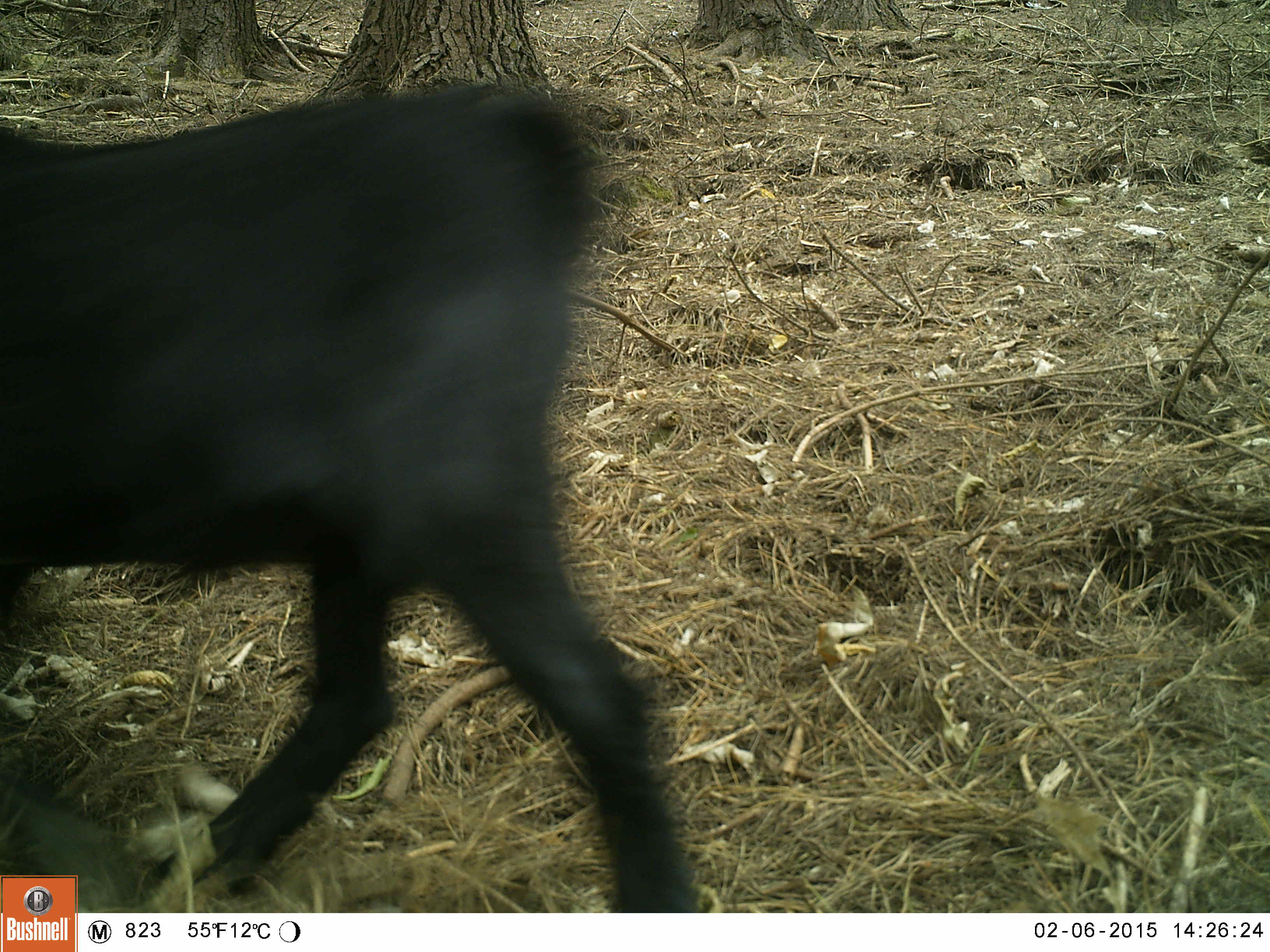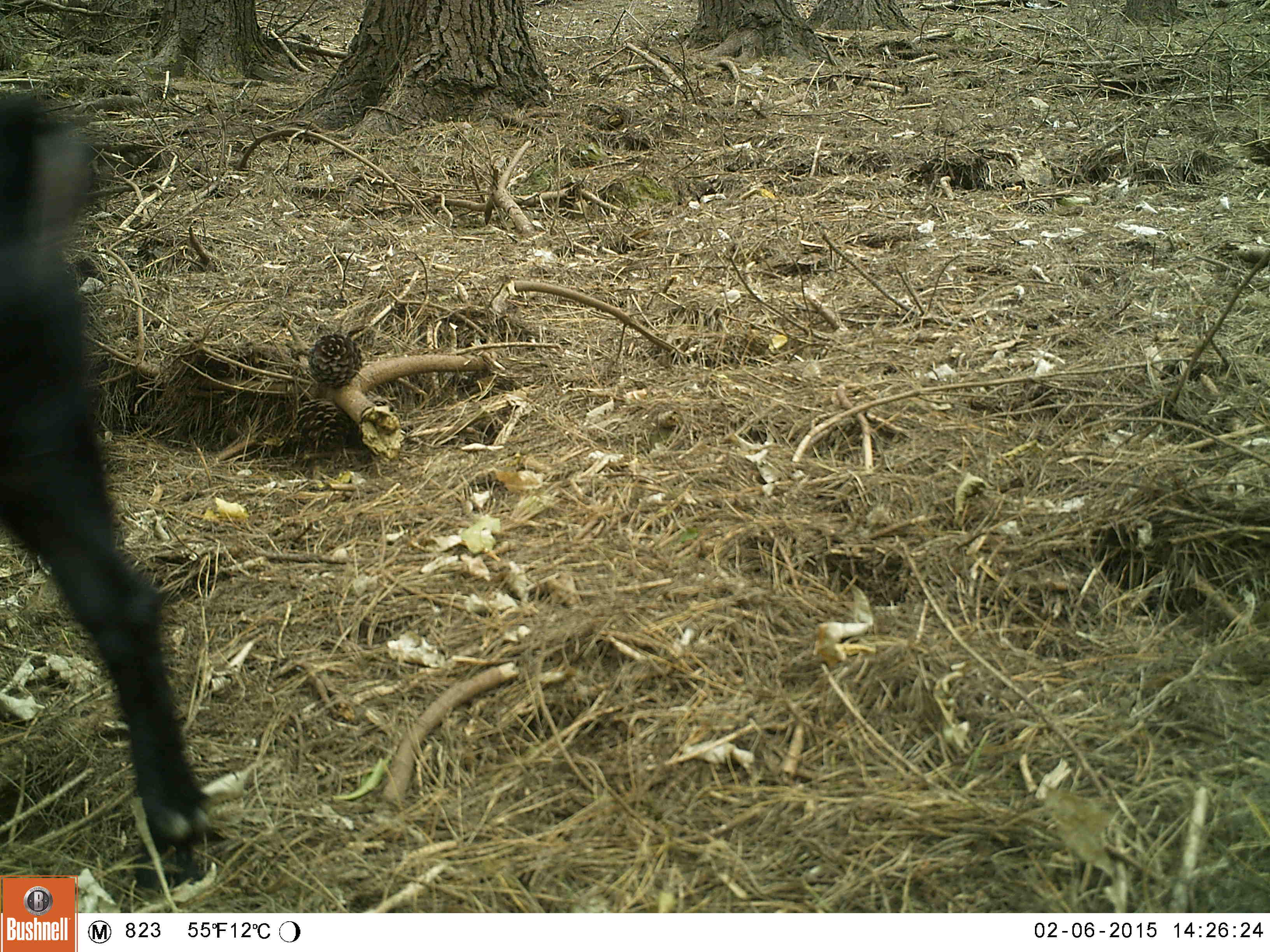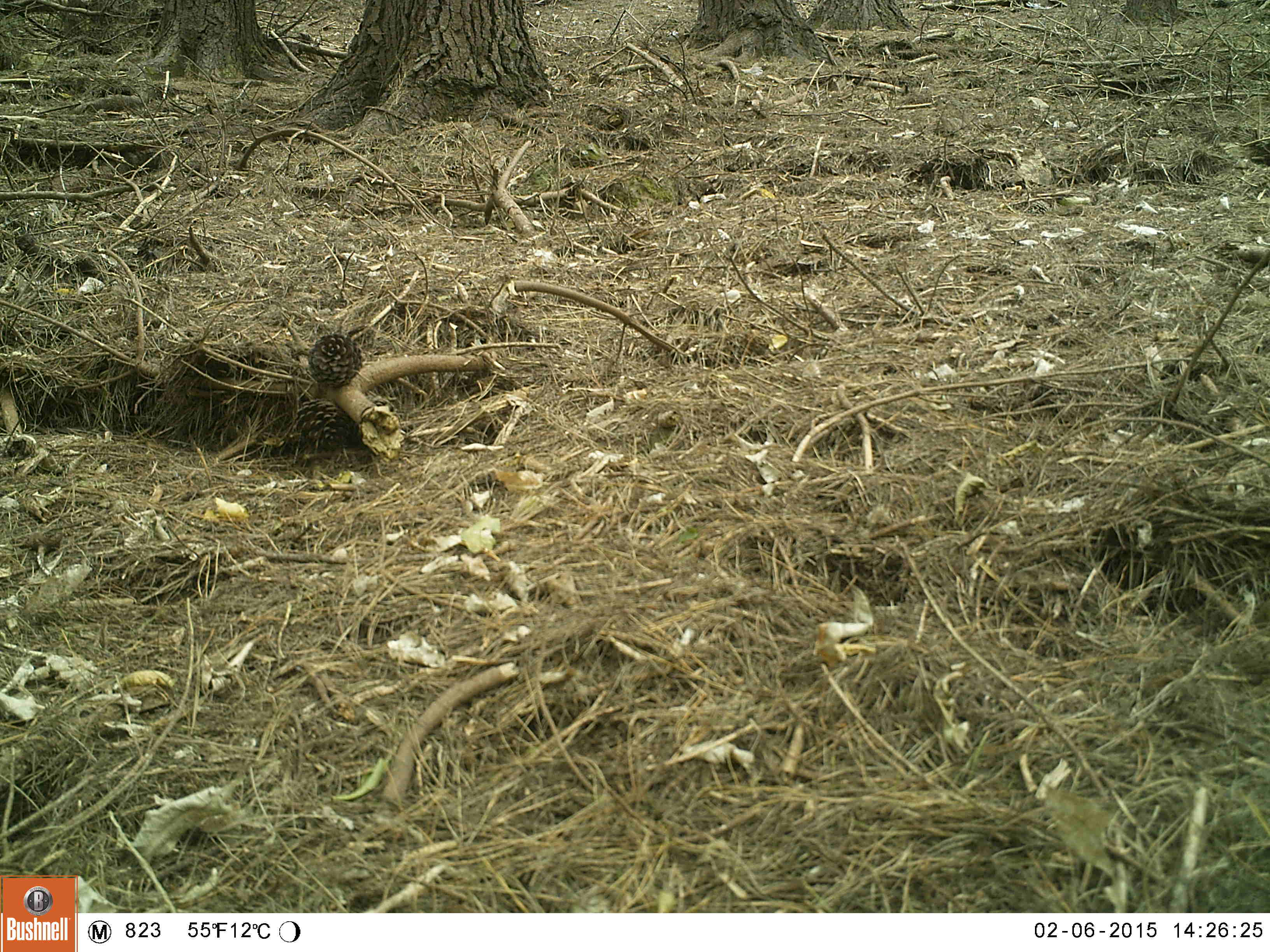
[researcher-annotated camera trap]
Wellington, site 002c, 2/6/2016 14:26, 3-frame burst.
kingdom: Animalia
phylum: Chordata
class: Mammalia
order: Artiodactyla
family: Bovidae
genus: Capra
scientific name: Capra hircus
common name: goat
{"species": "goat (Capra hircus)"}